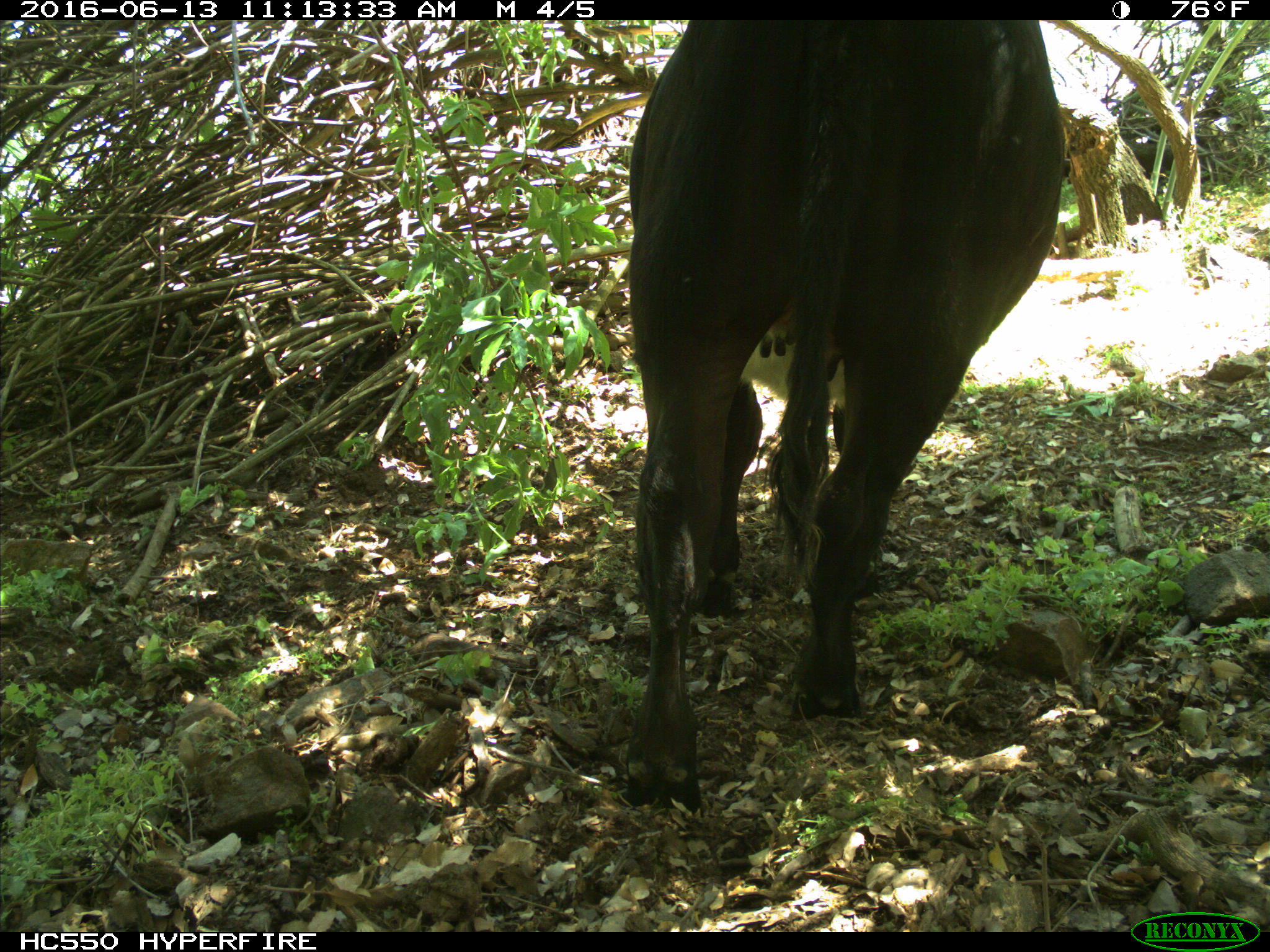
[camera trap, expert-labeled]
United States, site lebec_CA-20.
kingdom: Animalia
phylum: Chordata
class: Mammalia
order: Artiodactyla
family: Bovidae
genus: Bos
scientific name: Bos taurus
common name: domestic cow